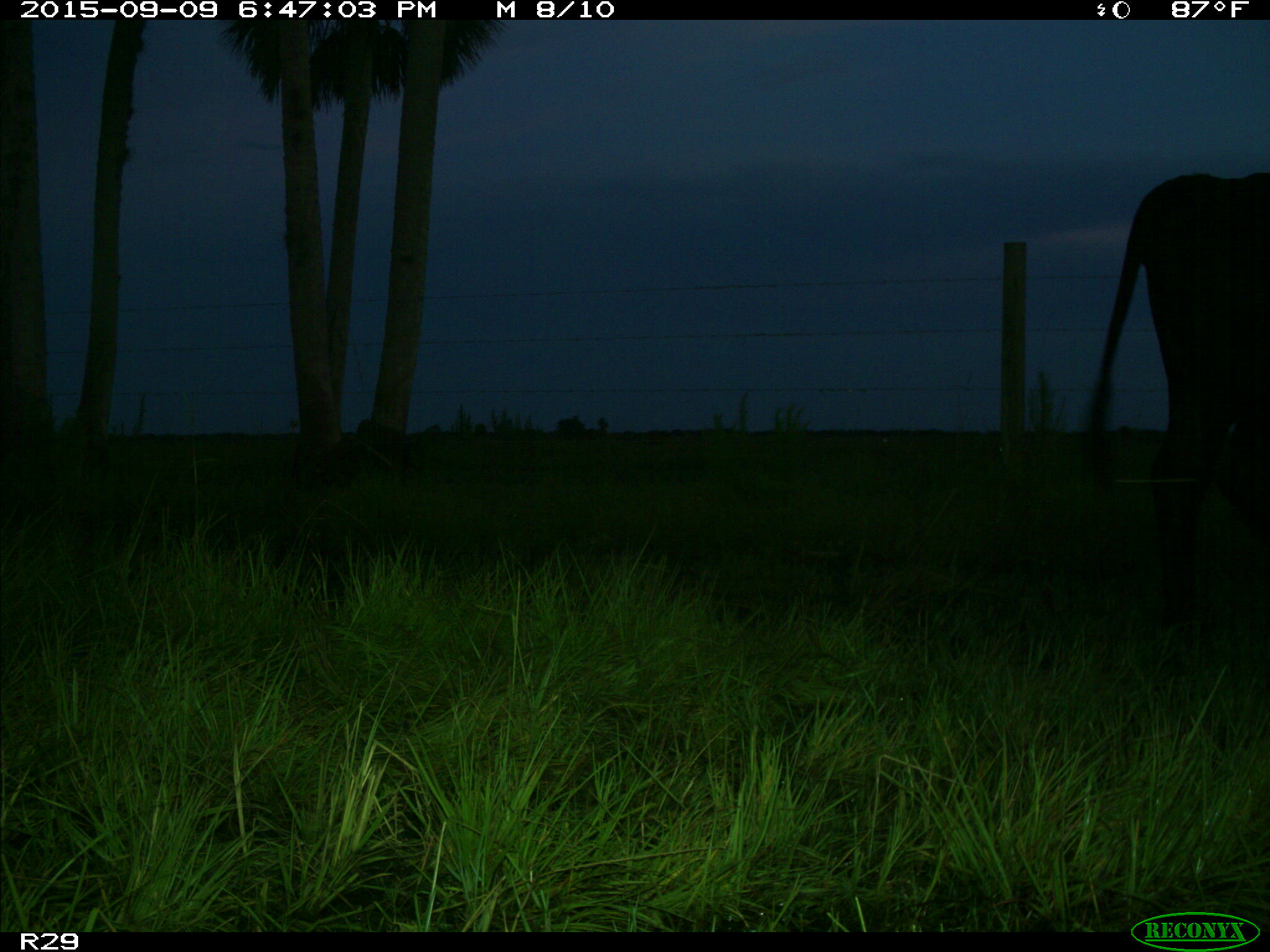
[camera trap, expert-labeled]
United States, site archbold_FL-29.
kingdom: Animalia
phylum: Chordata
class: Mammalia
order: Artiodactyla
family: Bovidae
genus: Bos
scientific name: Bos taurus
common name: domestic cow